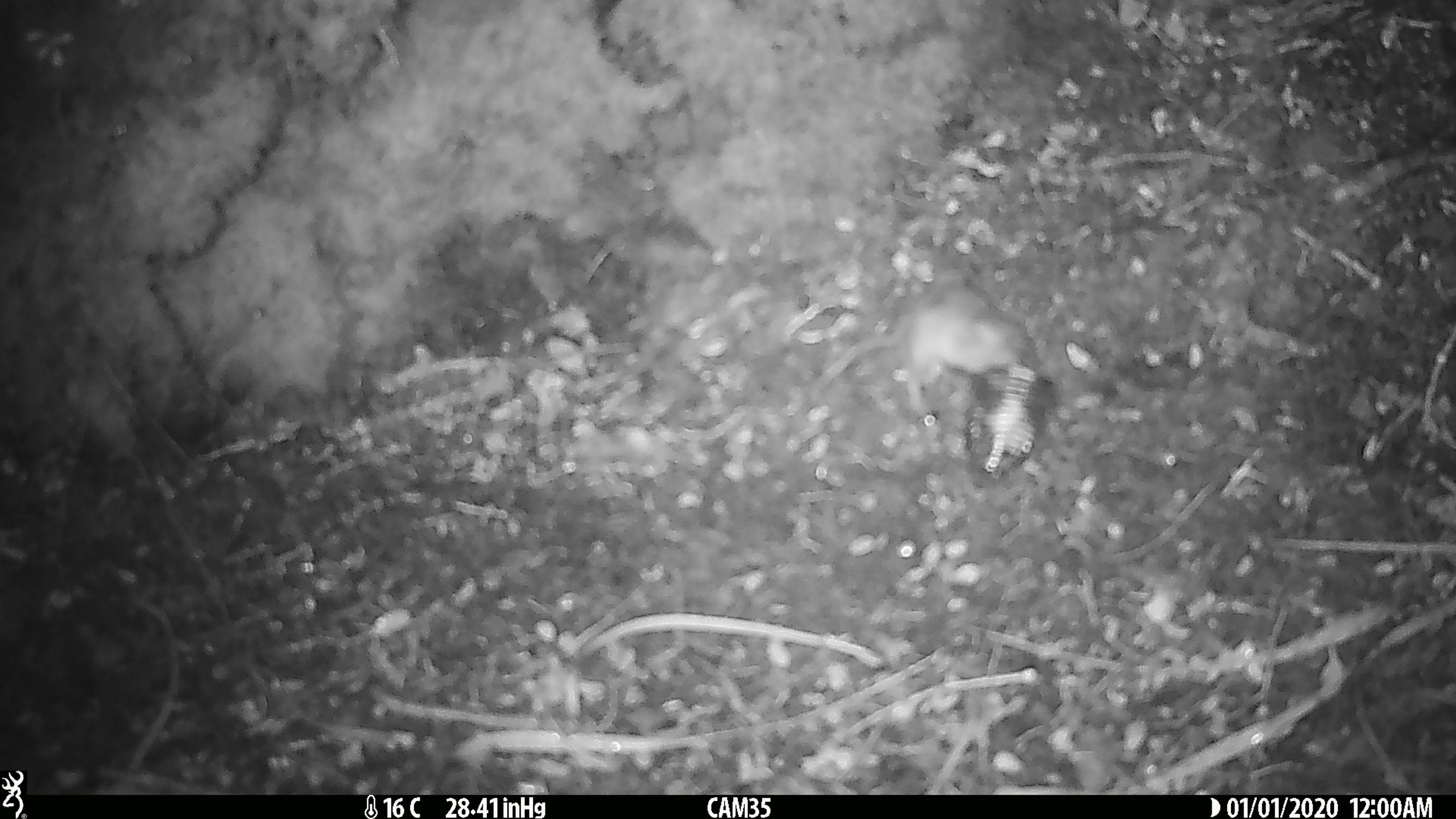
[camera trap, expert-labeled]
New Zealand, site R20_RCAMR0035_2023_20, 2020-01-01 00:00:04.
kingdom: Animalia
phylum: Chordata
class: Mammalia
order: Rodentia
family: Muridae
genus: Mus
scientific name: Mus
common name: mouse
Mouse (Mus).